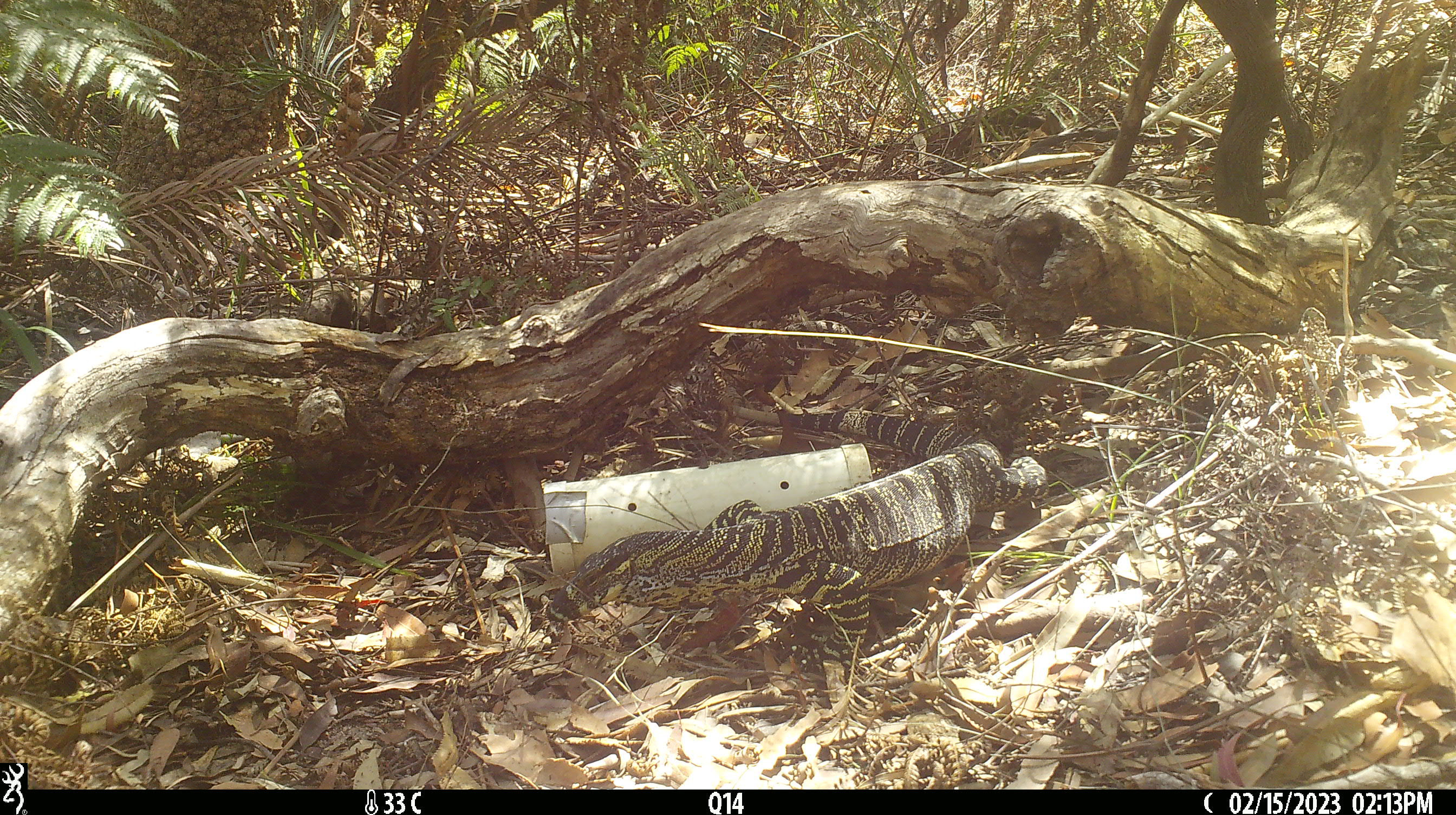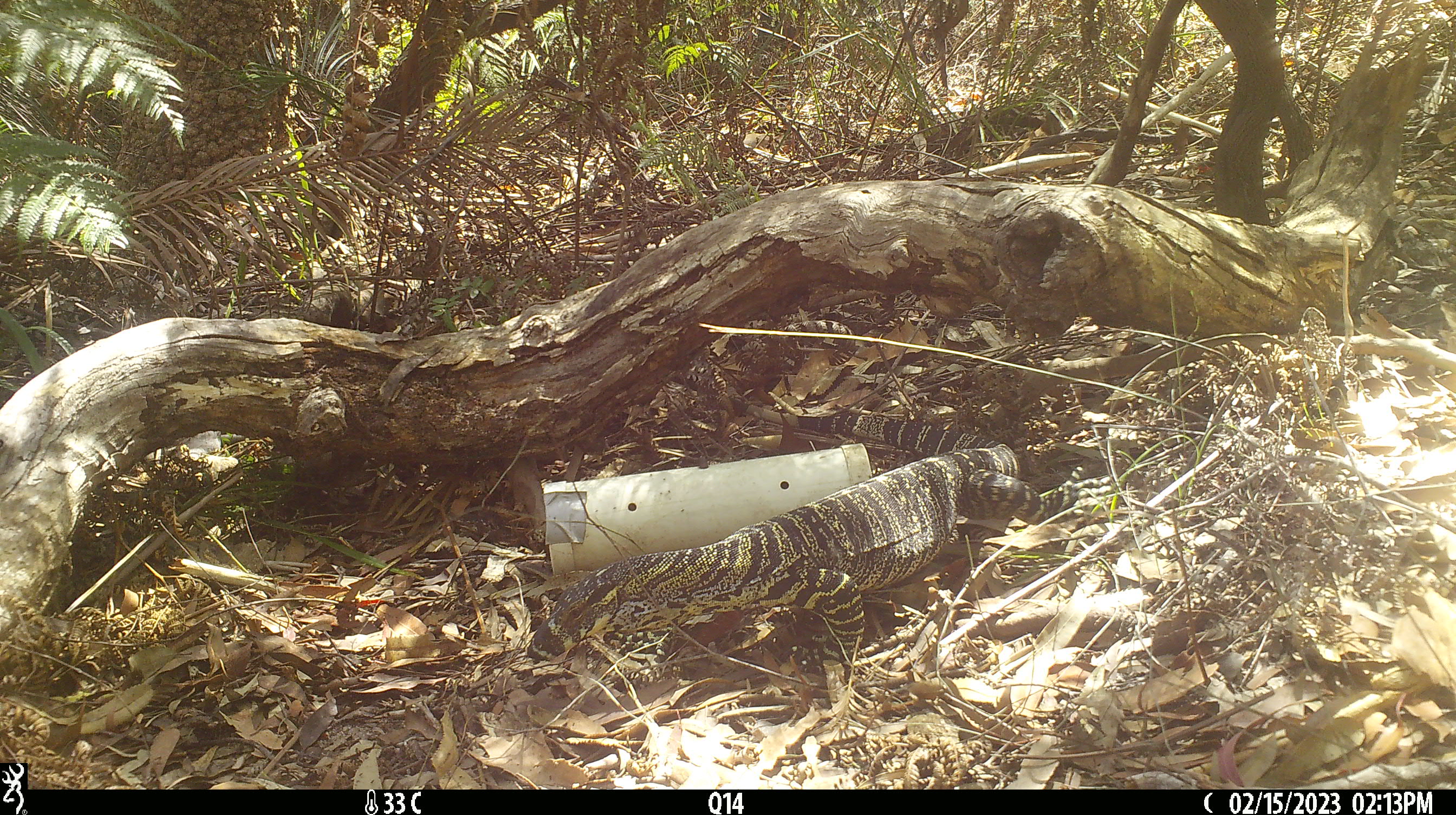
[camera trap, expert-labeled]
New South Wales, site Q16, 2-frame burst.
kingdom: Animalia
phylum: Chordata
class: Reptilia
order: Squamata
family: Varanidae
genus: Varanus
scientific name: Varanus varius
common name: lace monitor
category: goanna